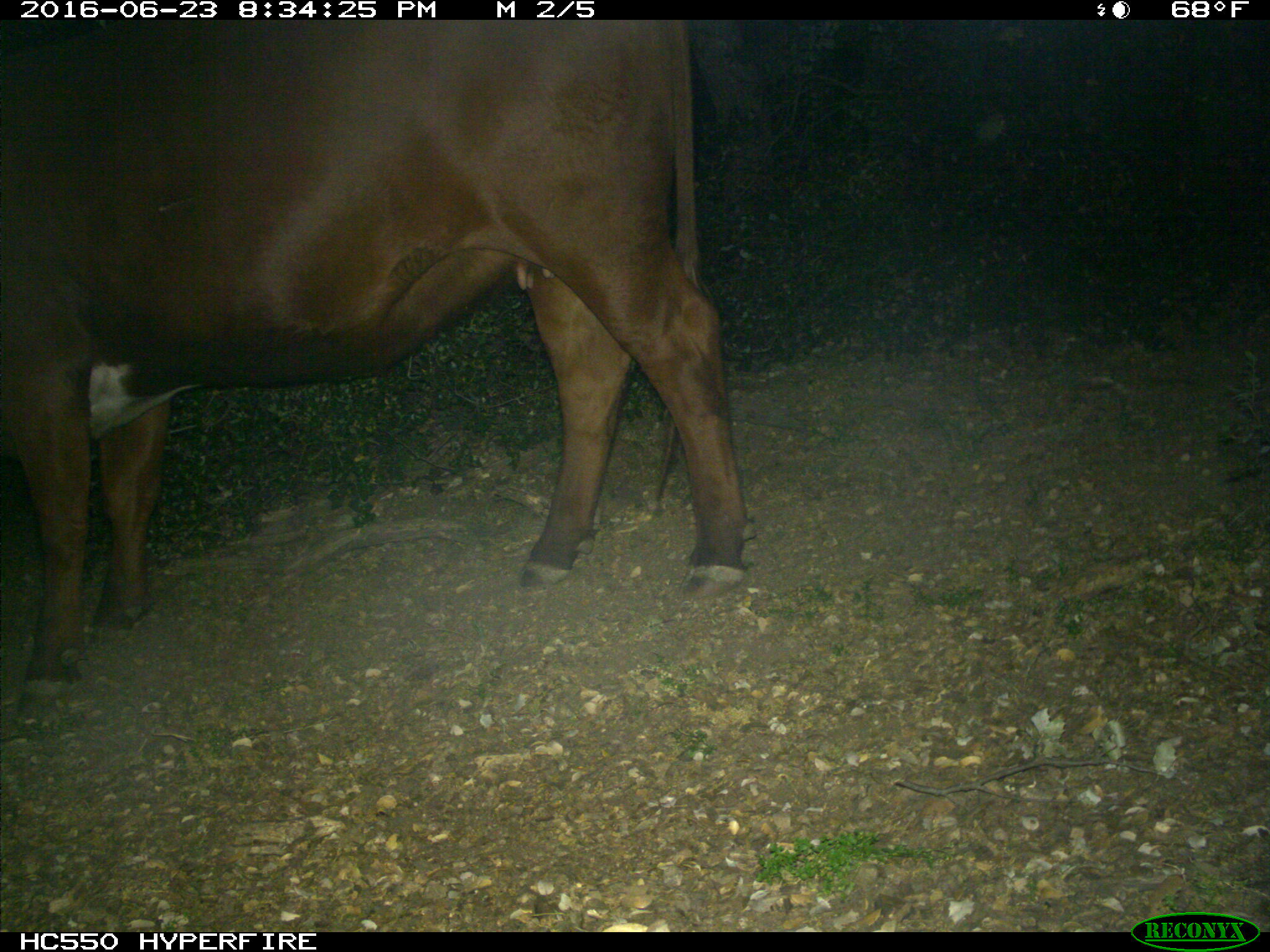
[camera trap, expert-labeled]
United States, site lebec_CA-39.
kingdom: Animalia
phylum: Chordata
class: Mammalia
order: Artiodactyla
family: Bovidae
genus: Bos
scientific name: Bos taurus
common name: domestic cow